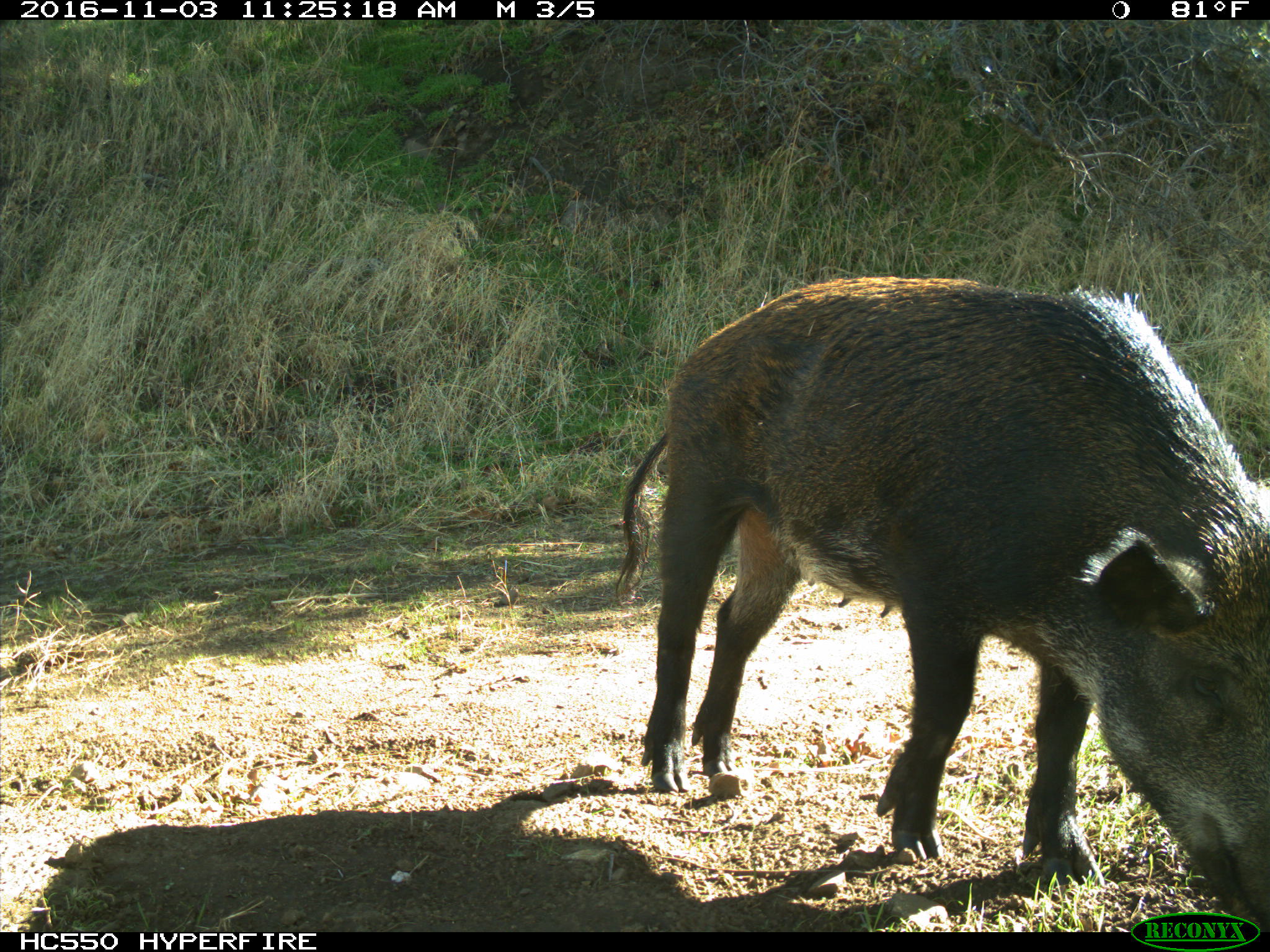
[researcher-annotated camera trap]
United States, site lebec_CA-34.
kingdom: Animalia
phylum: Chordata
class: Mammalia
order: Artiodactyla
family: Suidae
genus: Sus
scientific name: Sus scrofa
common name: wild boar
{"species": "Sus scrofa (wild boar)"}